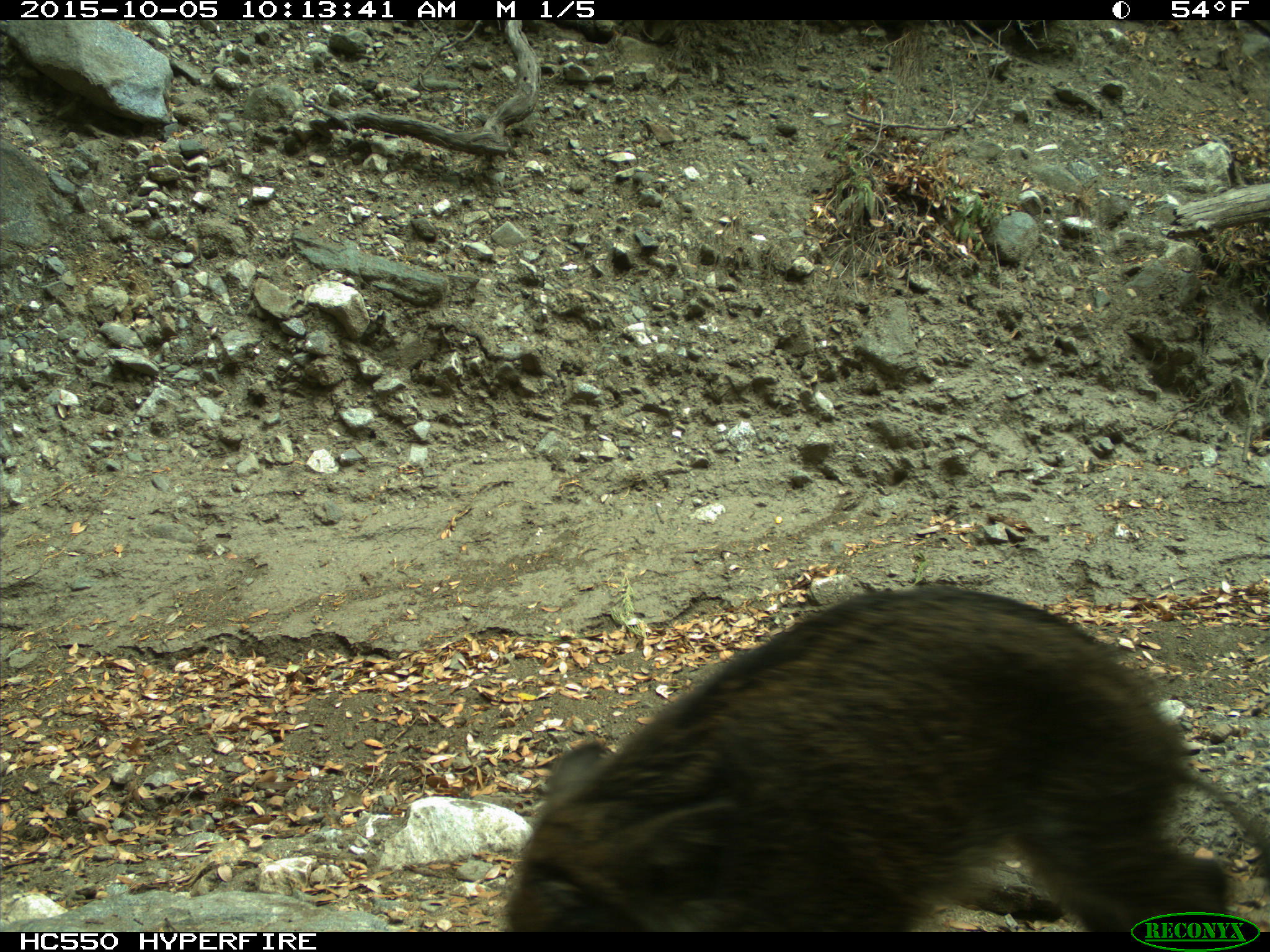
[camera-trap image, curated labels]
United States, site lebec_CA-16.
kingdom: Animalia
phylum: Chordata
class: Mammalia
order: Artiodactyla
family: Suidae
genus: Sus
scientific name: Sus scrofa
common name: wild boar